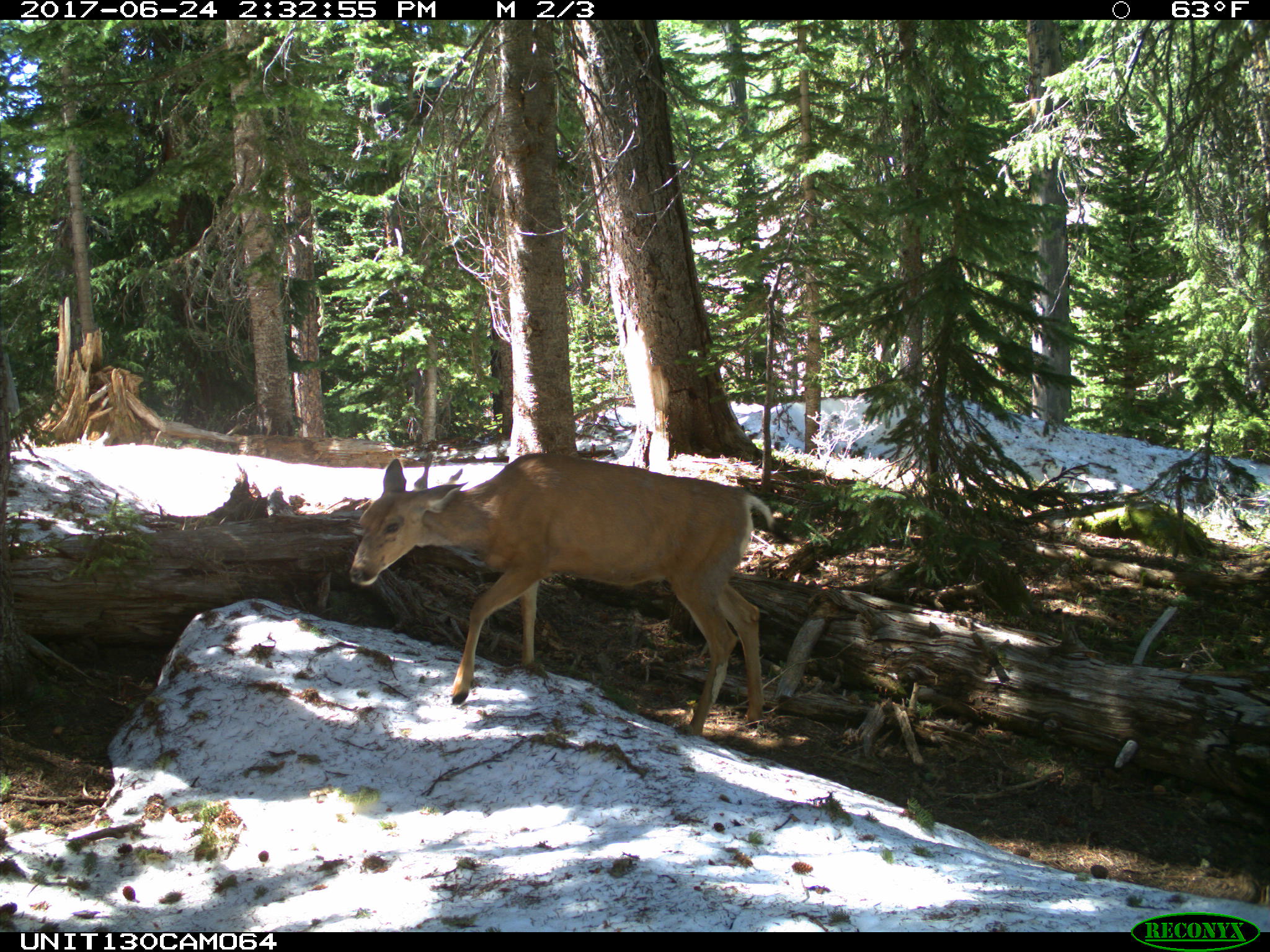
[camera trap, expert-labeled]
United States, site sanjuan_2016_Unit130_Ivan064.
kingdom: Animalia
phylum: Chordata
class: Mammalia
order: Artiodactyla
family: Cervidae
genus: Odocoileus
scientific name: Odocoileus hemionus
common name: mule deer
Odocoileus hemionus (mule deer).